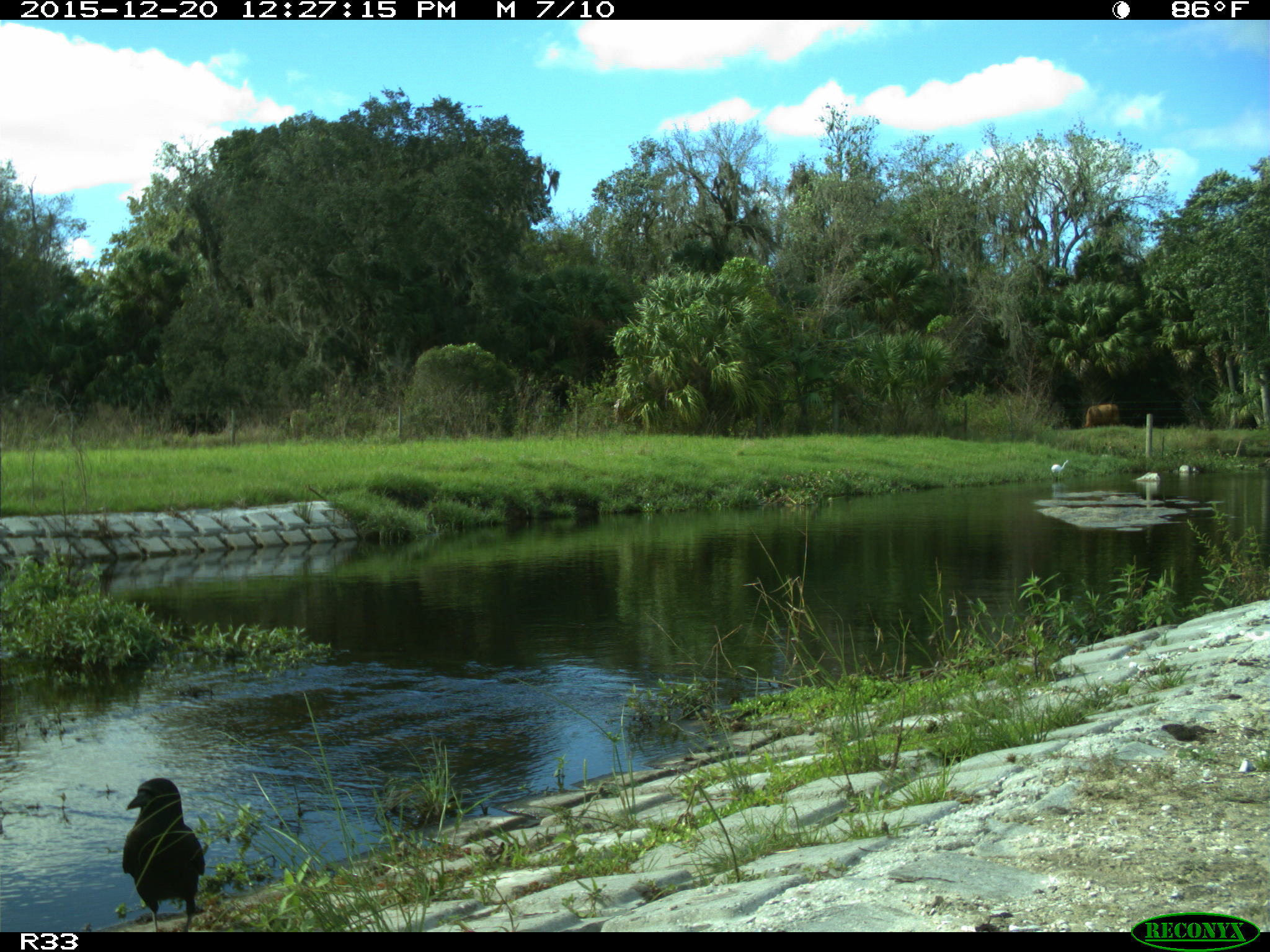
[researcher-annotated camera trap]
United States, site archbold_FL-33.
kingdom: Animalia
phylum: Chordata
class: Aves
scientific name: Aves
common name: birds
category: unidentified bird